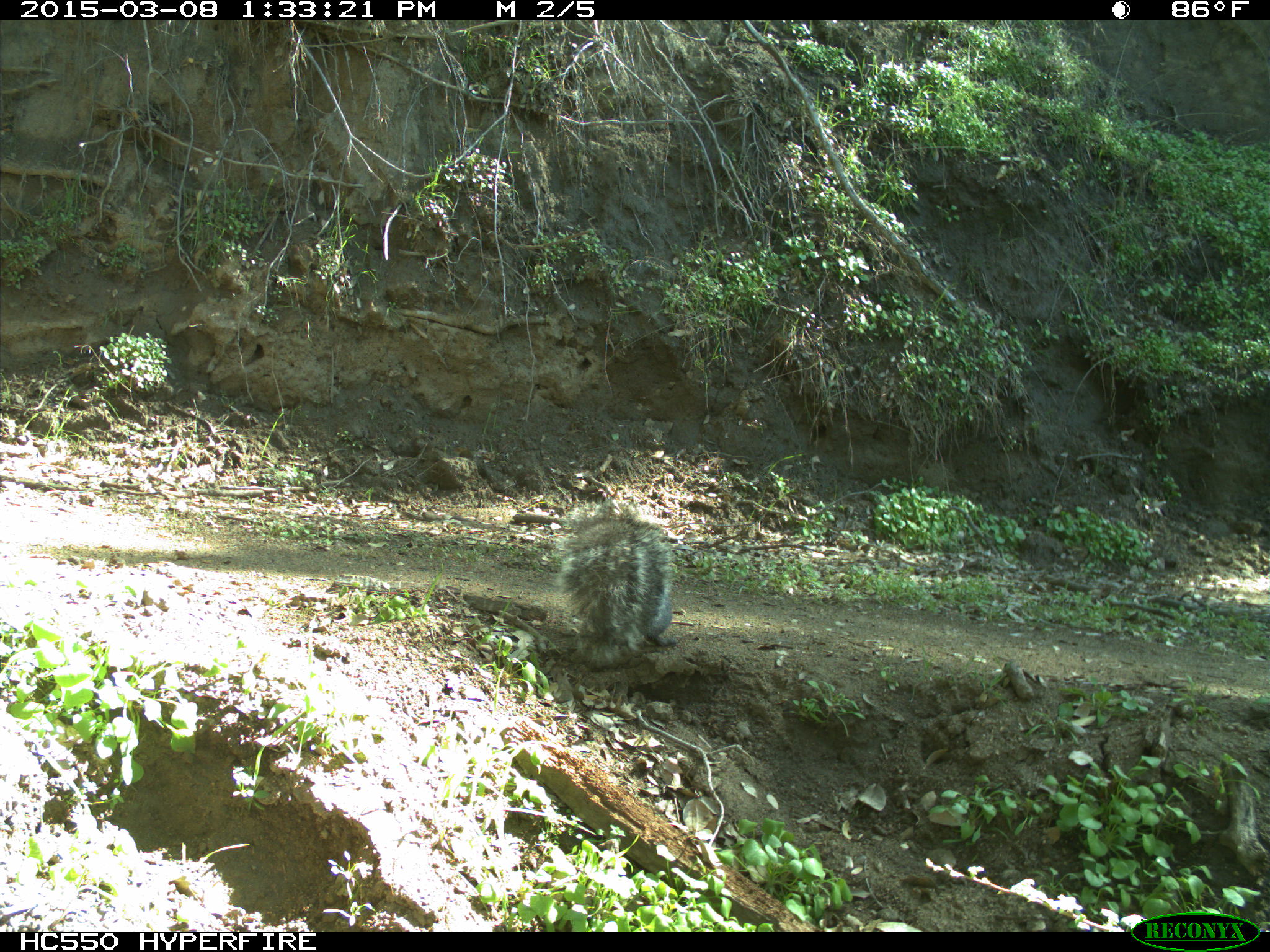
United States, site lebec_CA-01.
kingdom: Animalia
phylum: Chordata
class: Mammalia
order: Rodentia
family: Sciuridae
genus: Sciurus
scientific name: Sciurus carolinensis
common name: eastern gray squirrel